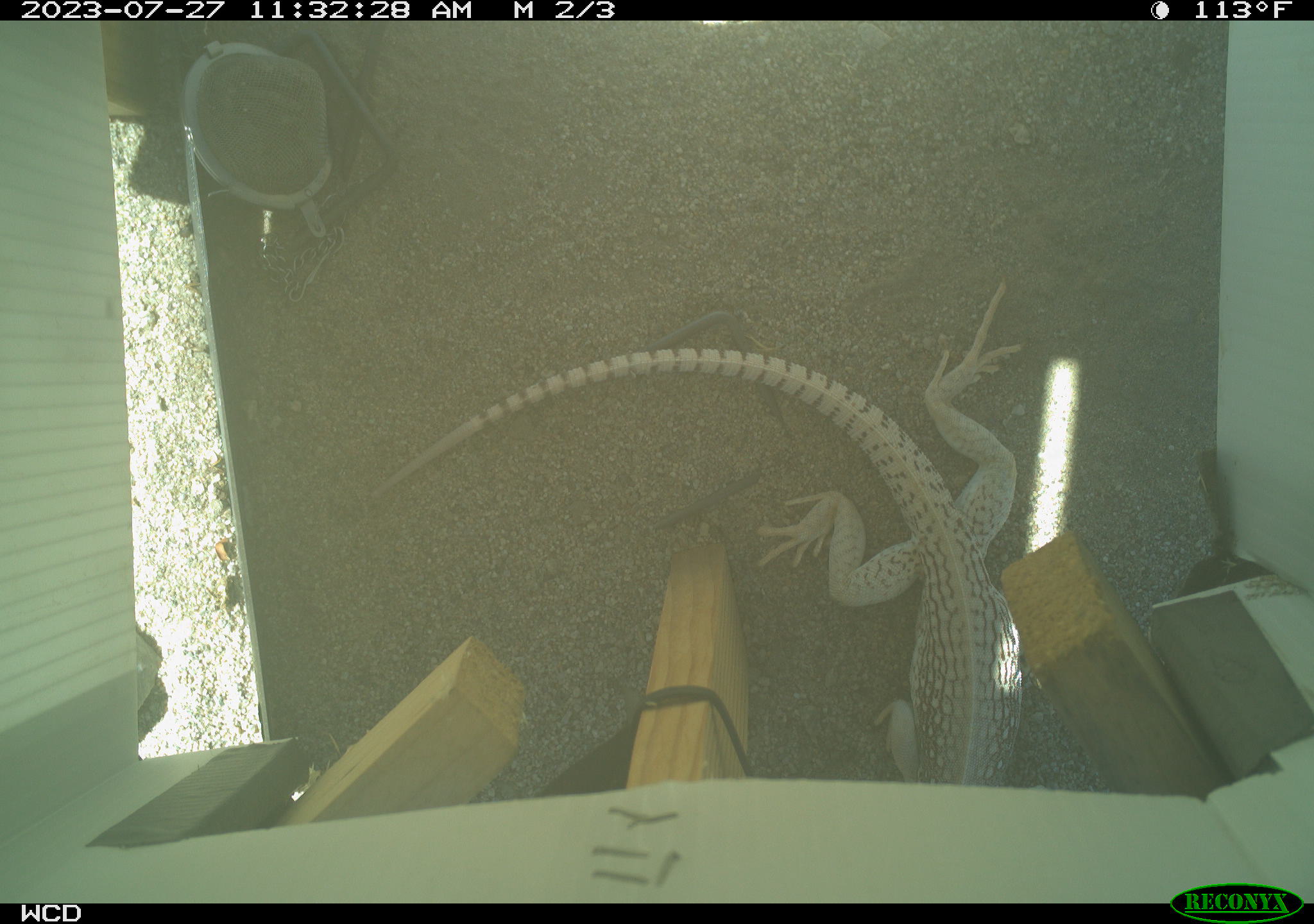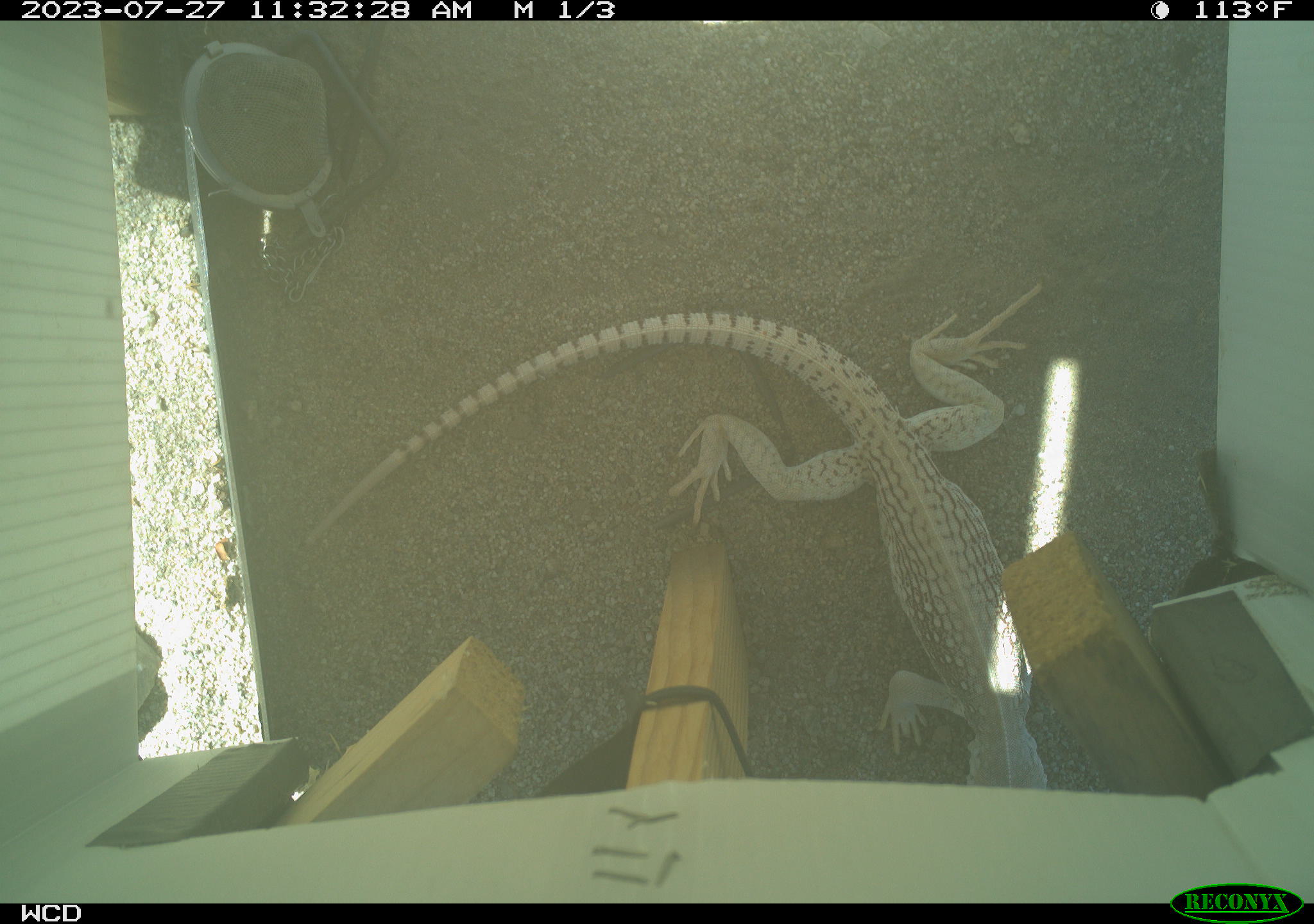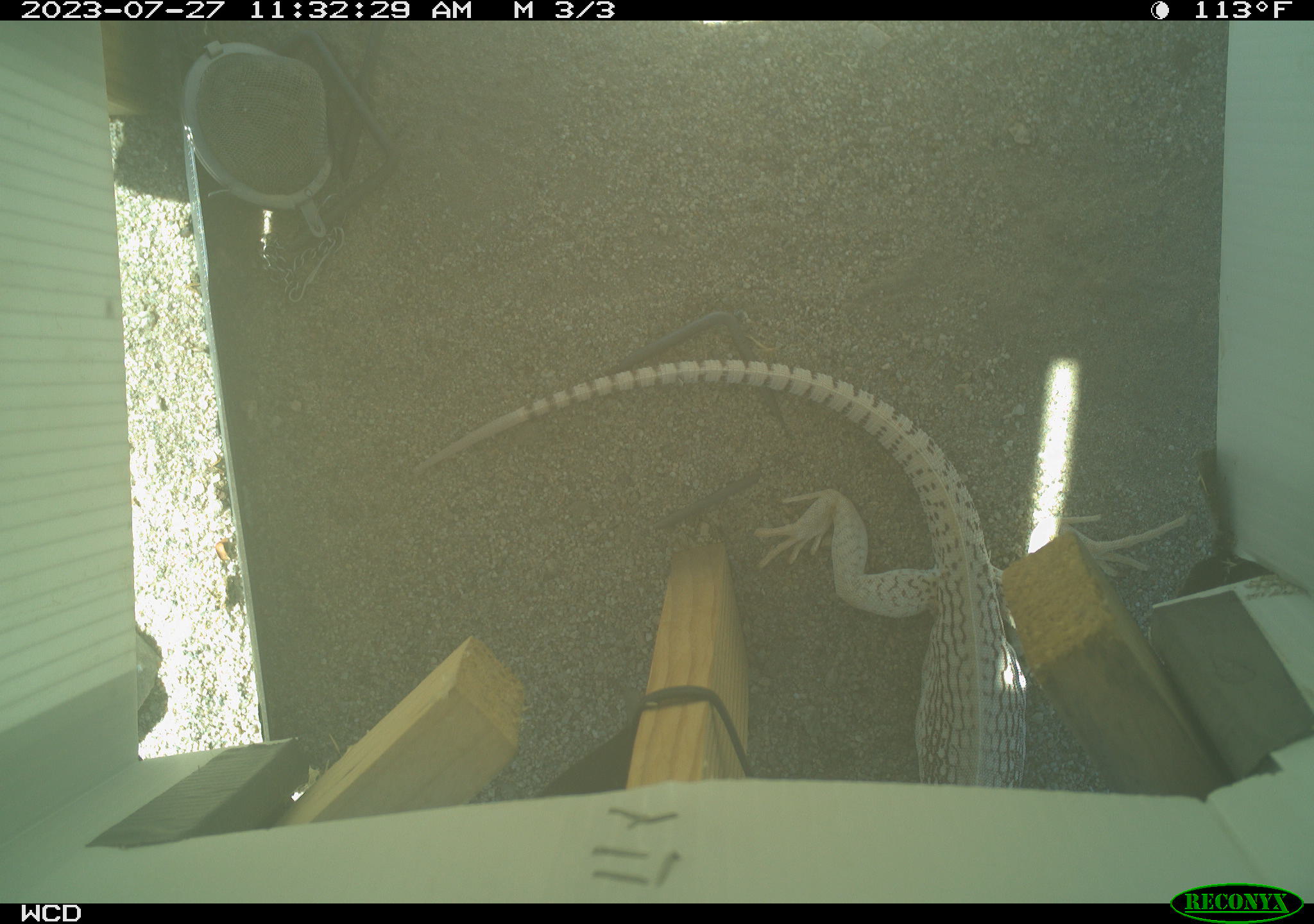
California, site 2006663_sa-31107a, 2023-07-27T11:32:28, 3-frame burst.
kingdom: Animalia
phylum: Chordata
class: Reptilia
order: Squamata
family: Iguanidae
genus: Dipsosaurus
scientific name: Dipsosaurus dorsalis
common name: common desert iguana